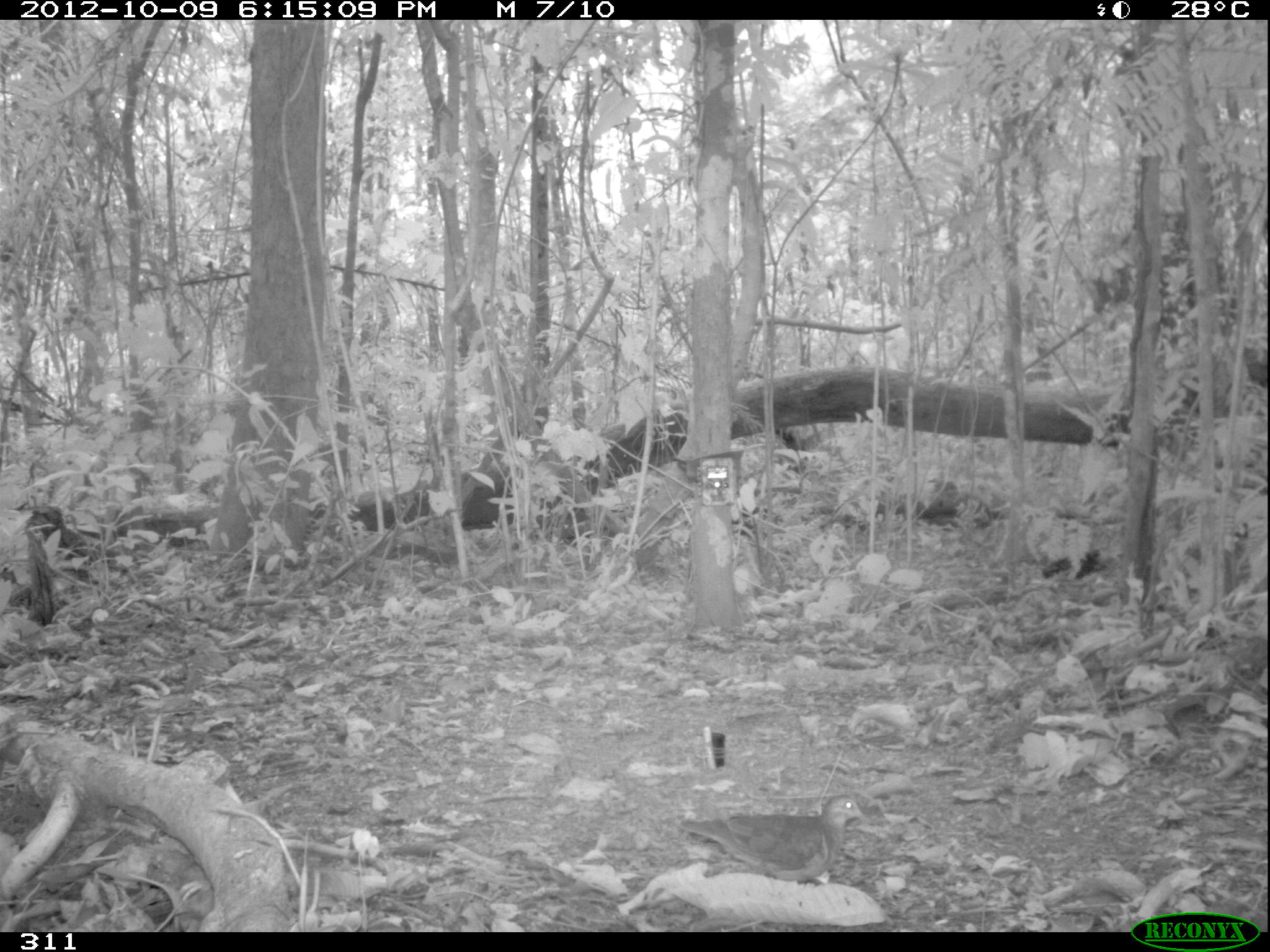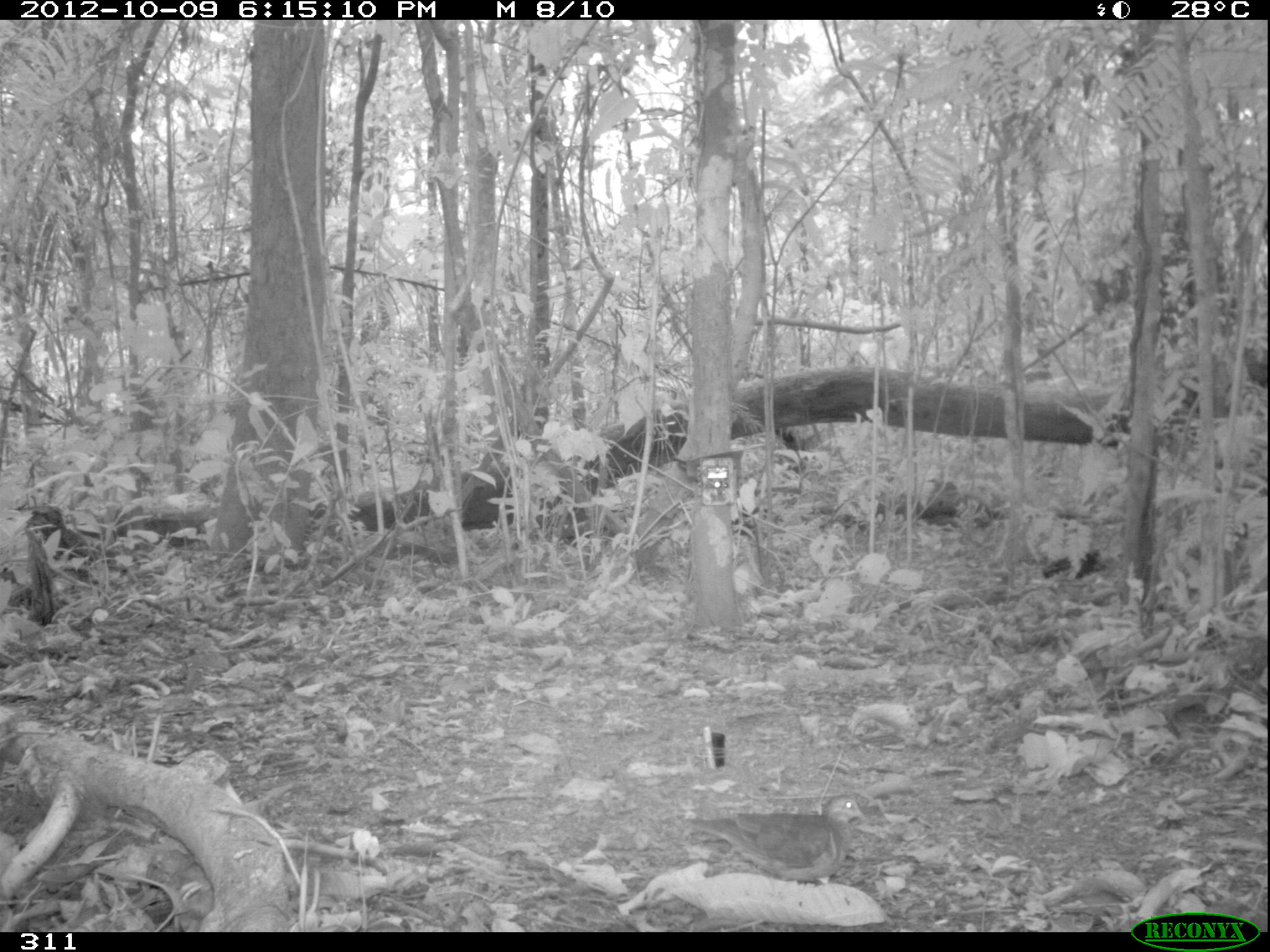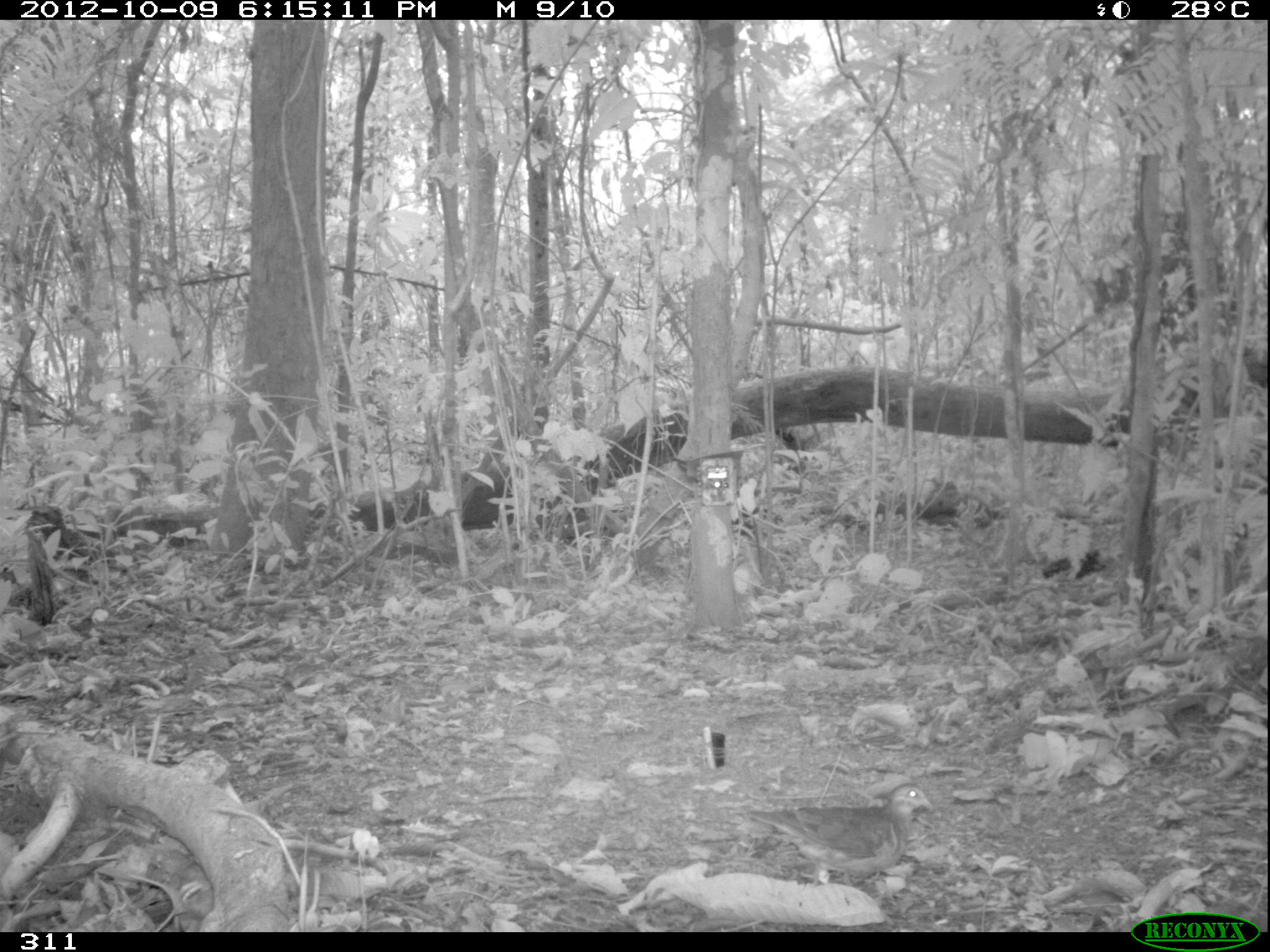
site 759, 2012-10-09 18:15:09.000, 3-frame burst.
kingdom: Animalia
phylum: Chordata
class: Aves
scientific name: Aves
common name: bird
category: unknown bird